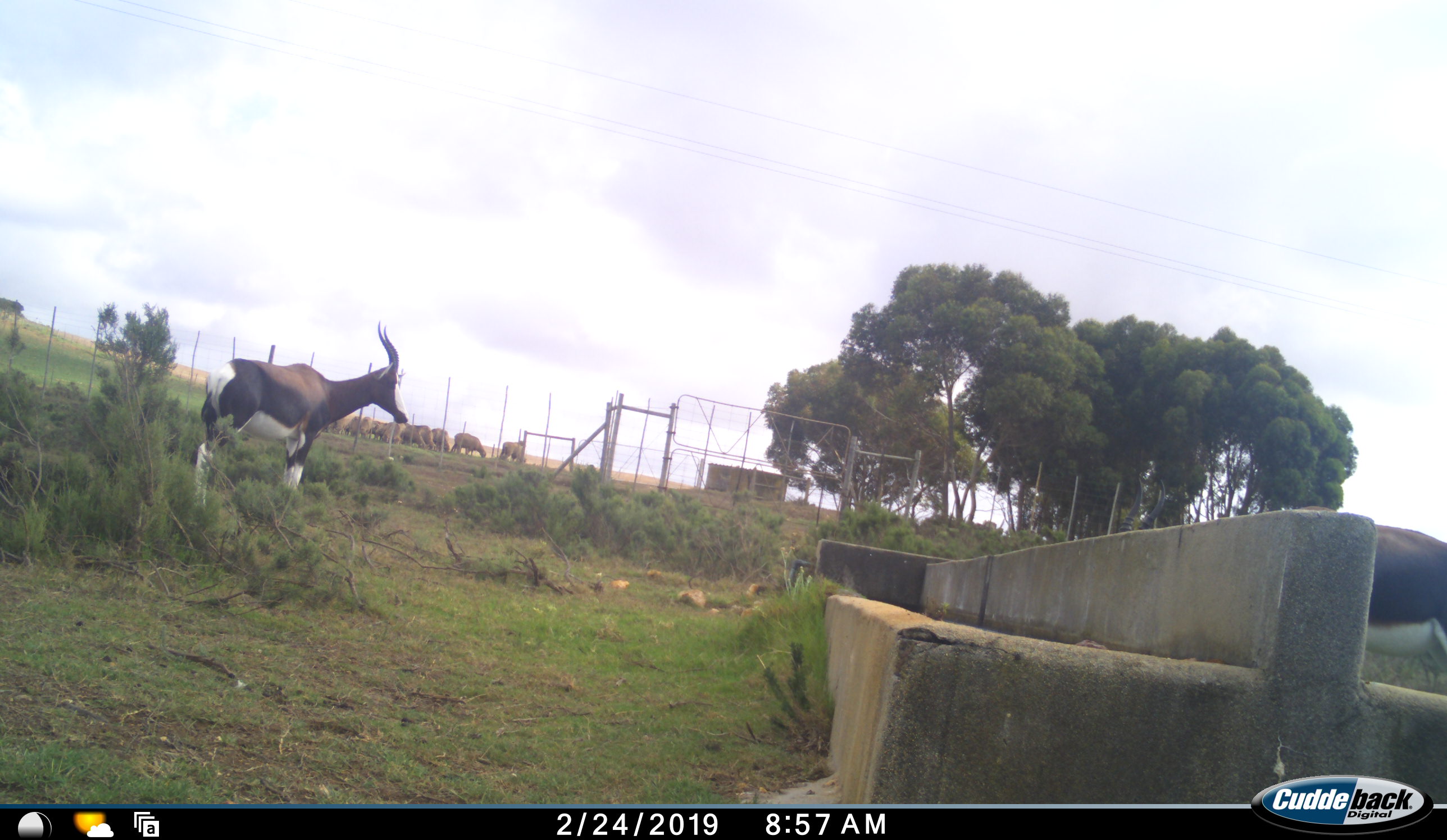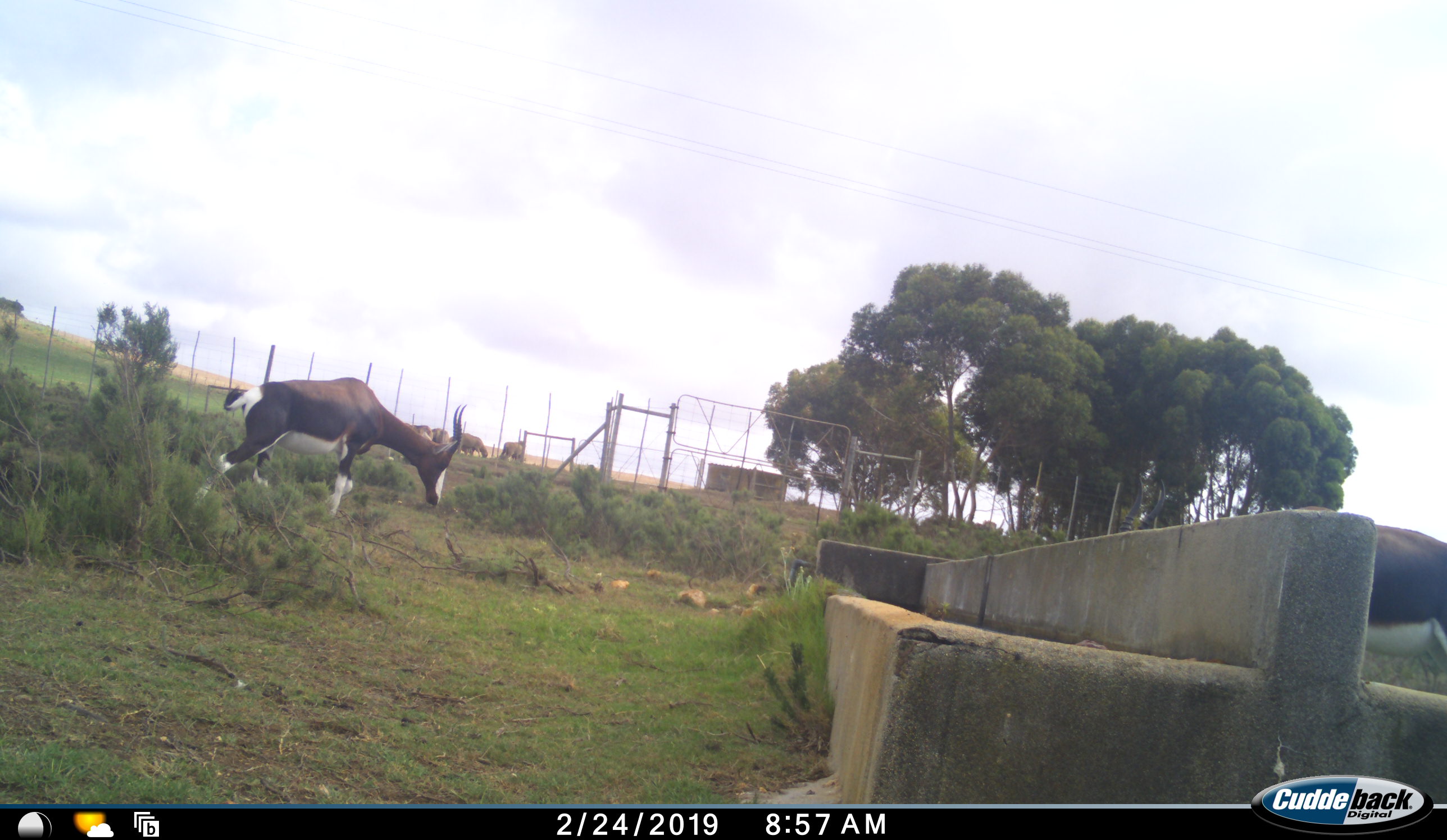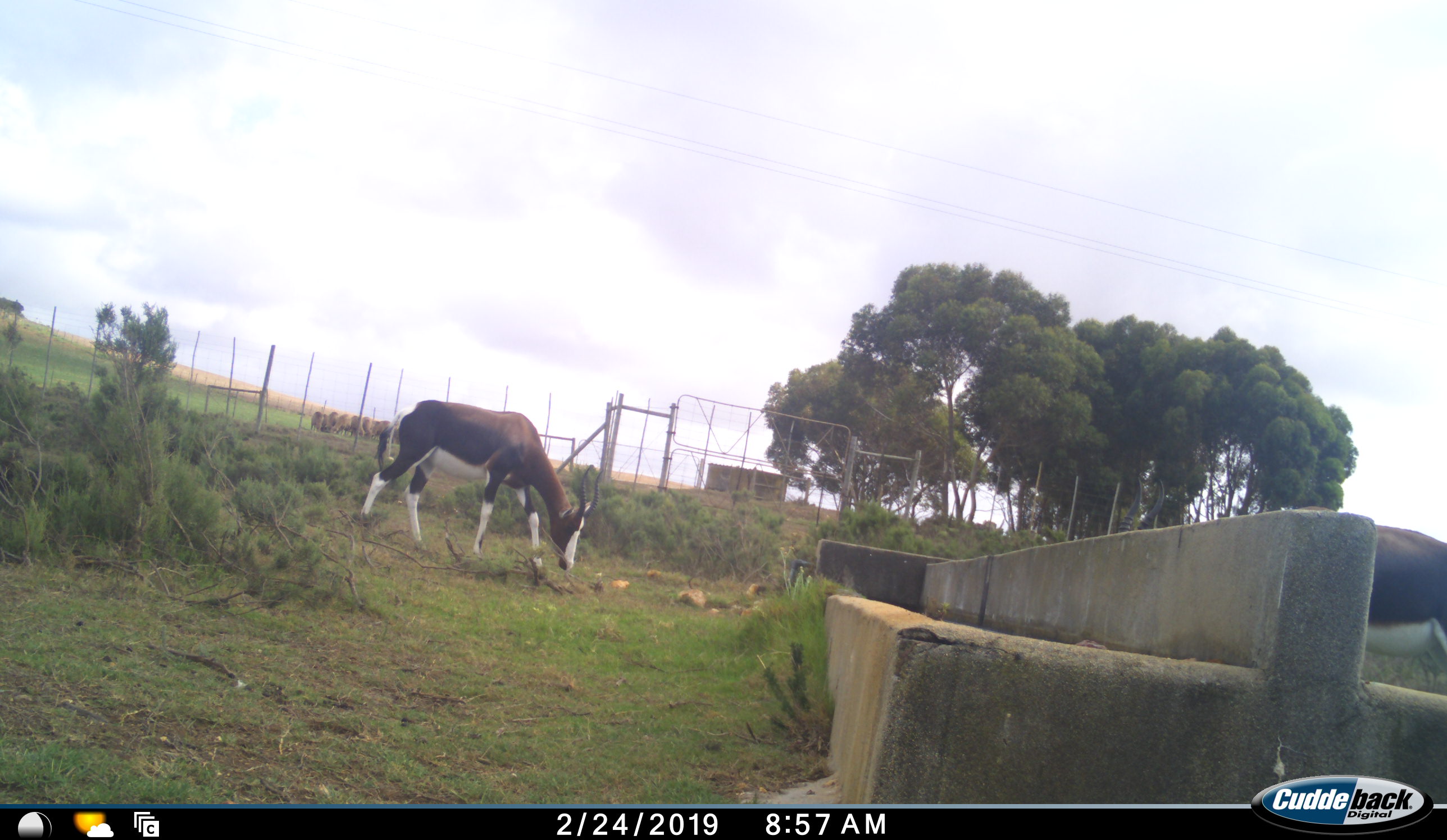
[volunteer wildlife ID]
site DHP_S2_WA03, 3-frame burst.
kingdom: Animalia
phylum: Chordata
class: Mammalia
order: Artiodactyla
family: Bovidae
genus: Damaliscus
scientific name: Damaliscus pygargus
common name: bontebok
Bontebok (Damaliscus pygargus), count 2. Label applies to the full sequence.